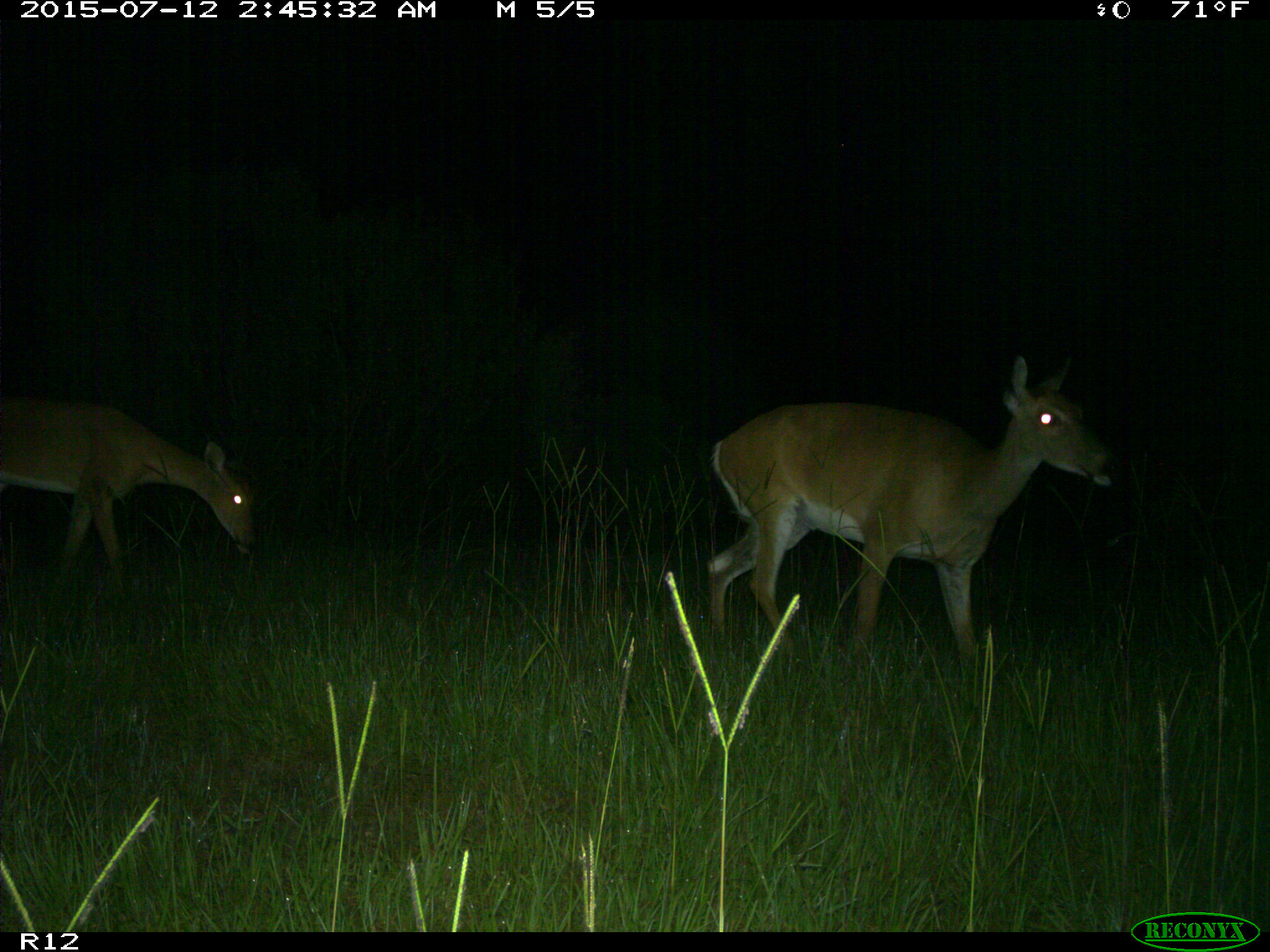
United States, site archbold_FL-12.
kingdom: Animalia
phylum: Chordata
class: Mammalia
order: Artiodactyla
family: Cervidae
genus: Odocoileus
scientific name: Odocoileus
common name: deer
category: unidentified deer